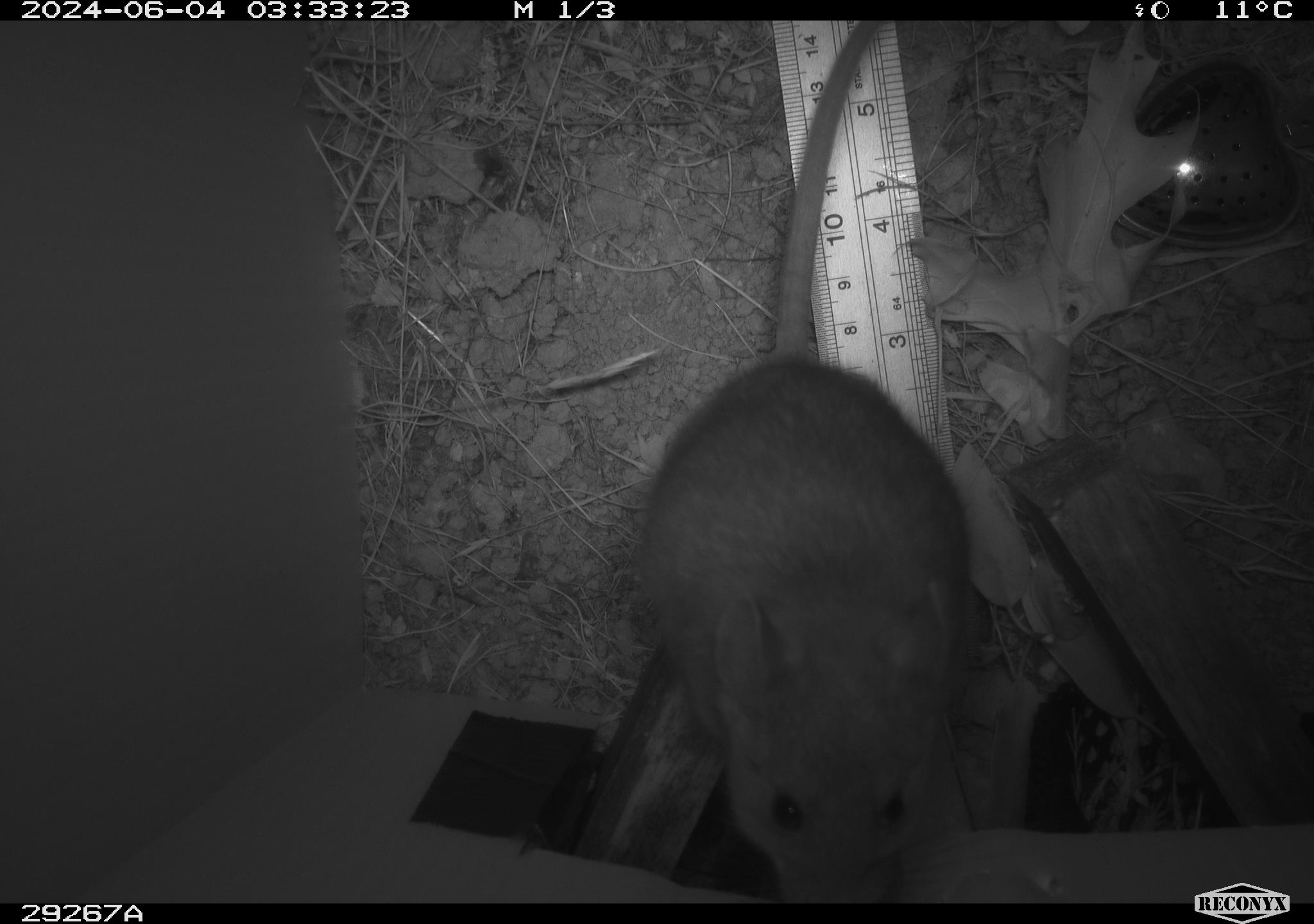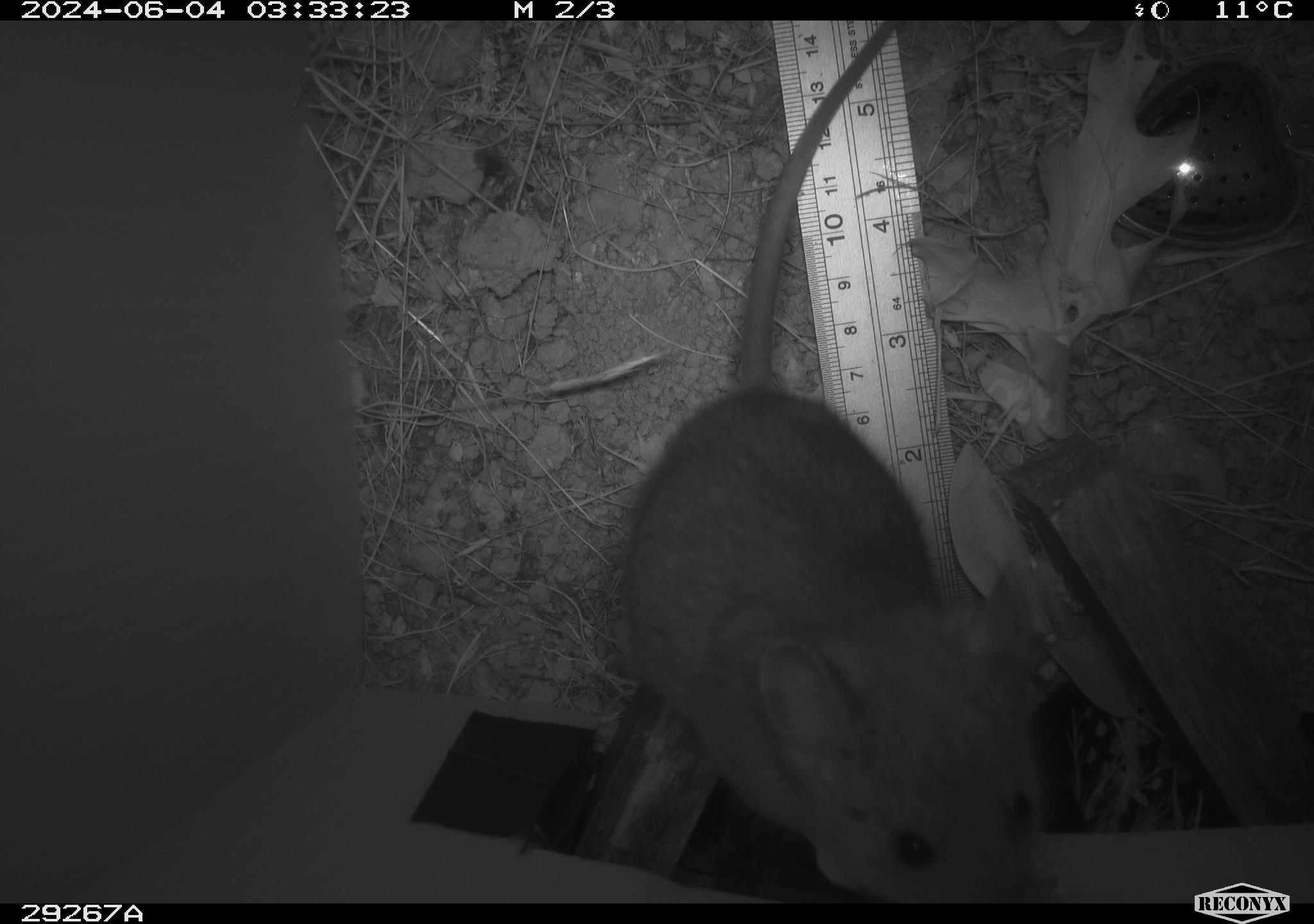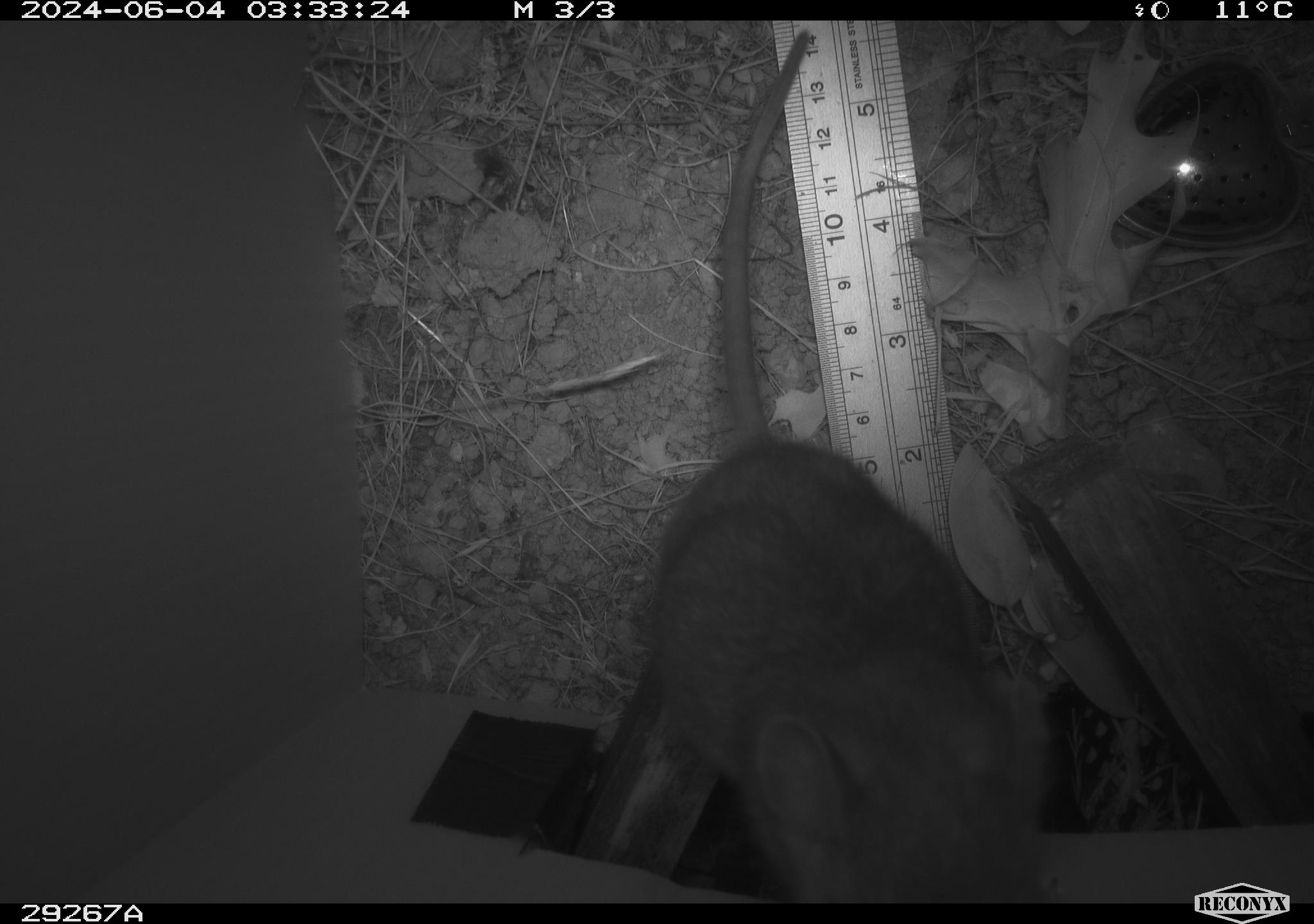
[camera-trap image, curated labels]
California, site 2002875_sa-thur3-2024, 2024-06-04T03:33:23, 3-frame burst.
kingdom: Animalia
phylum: Chordata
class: Mammalia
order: Rodentia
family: Cricetidae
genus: Neotoma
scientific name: Neotoma fuscipes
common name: dusky-footed woodrat